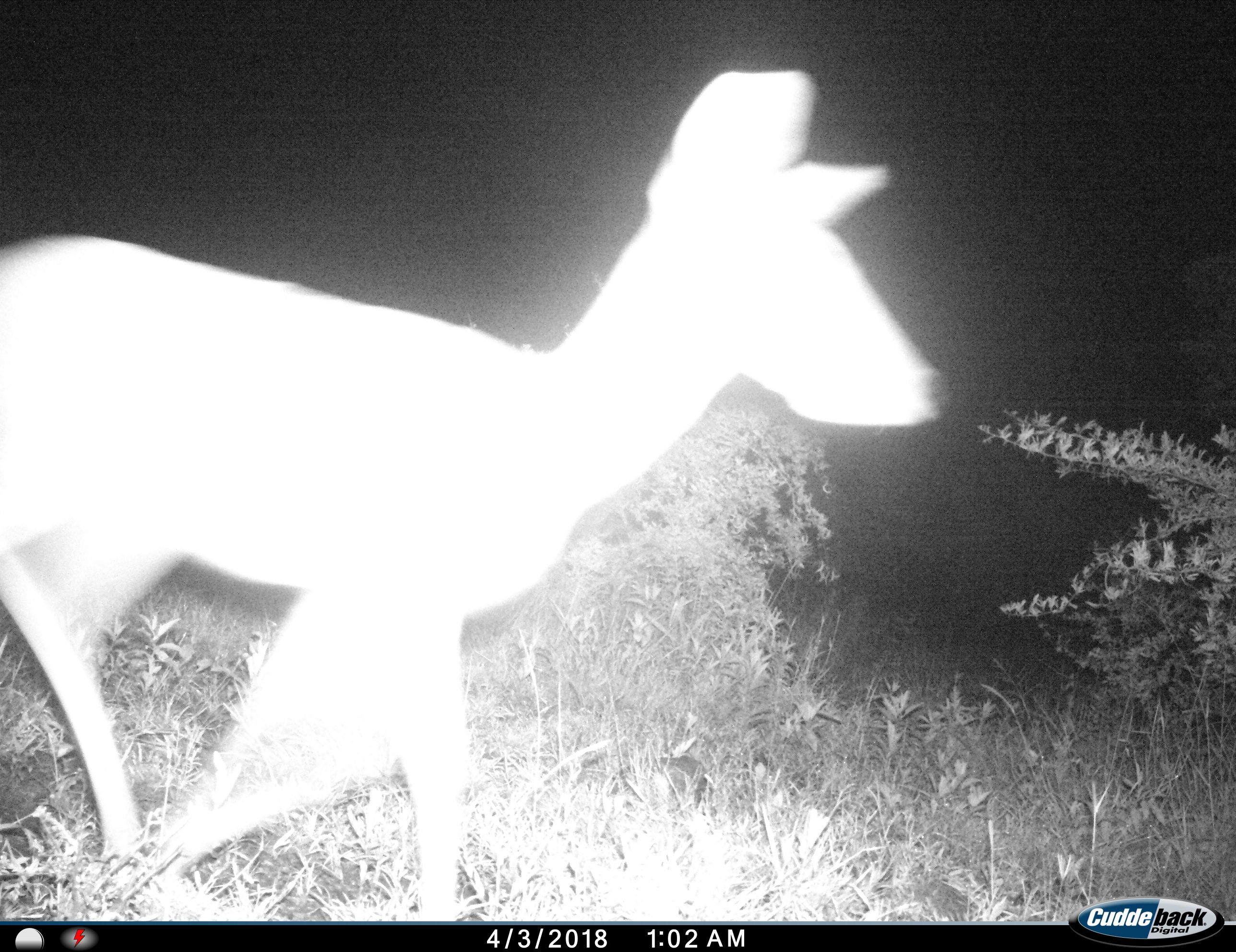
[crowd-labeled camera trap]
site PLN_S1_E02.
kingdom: Animalia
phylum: Chordata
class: Mammalia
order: Artiodactyla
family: Bovidae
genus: Aepyceros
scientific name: Aepyceros melampus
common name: impala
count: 1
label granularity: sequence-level